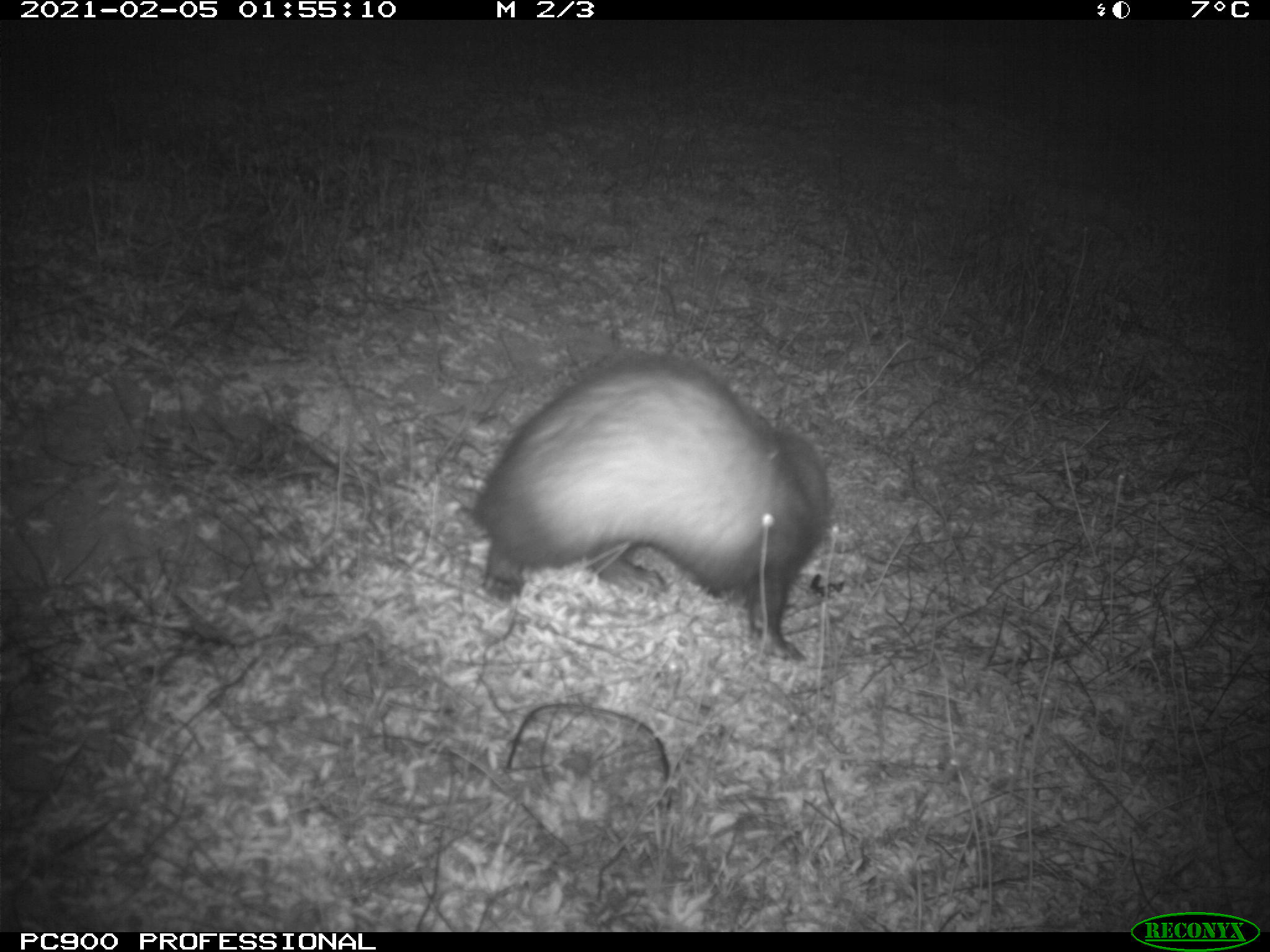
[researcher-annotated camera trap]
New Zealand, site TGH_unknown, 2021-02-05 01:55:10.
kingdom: Animalia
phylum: Chordata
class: Mammalia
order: Carnivora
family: Mustelidae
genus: Mustela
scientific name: Mustela furo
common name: ferret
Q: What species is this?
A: Ferret (Mustela furo).